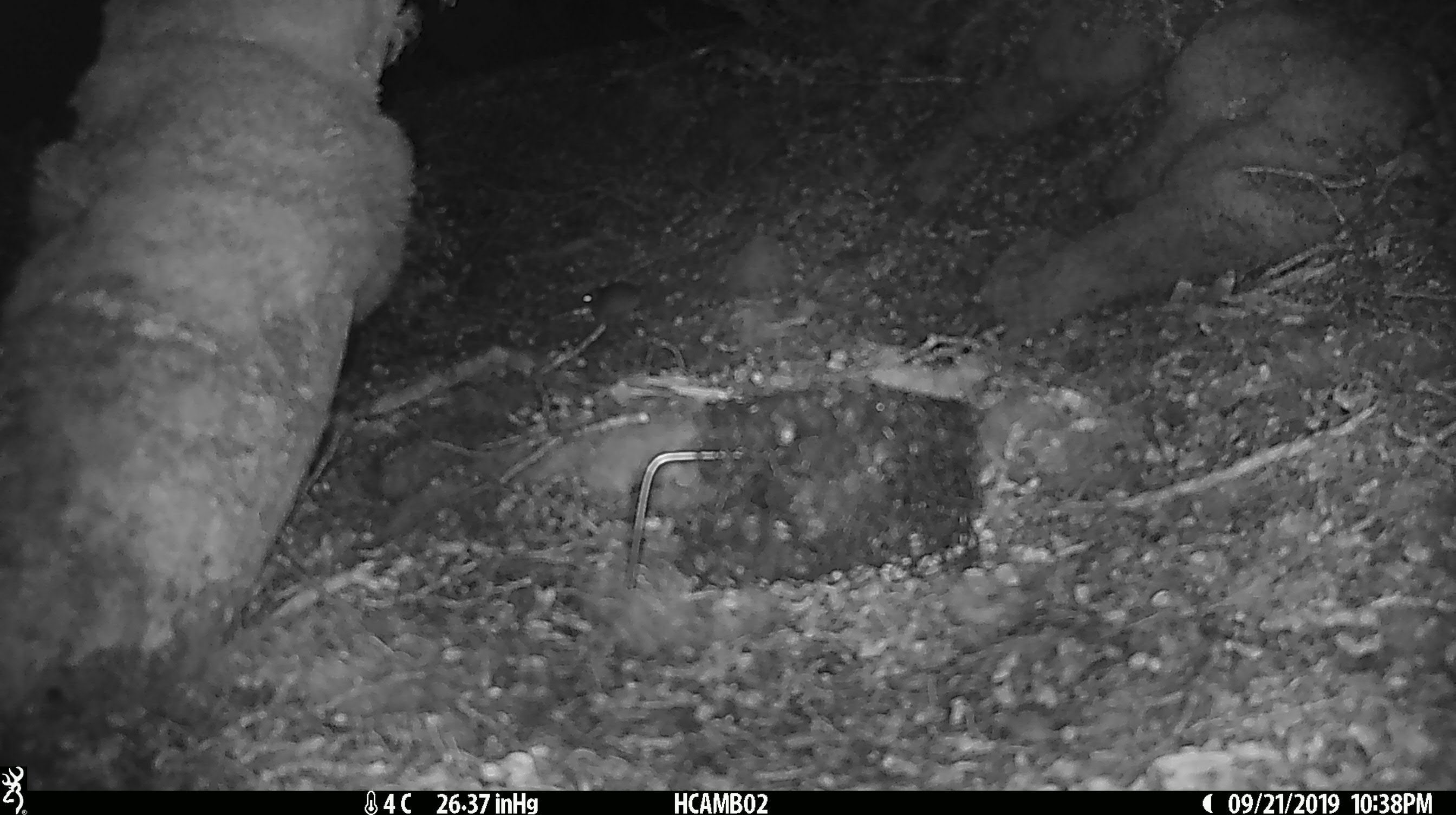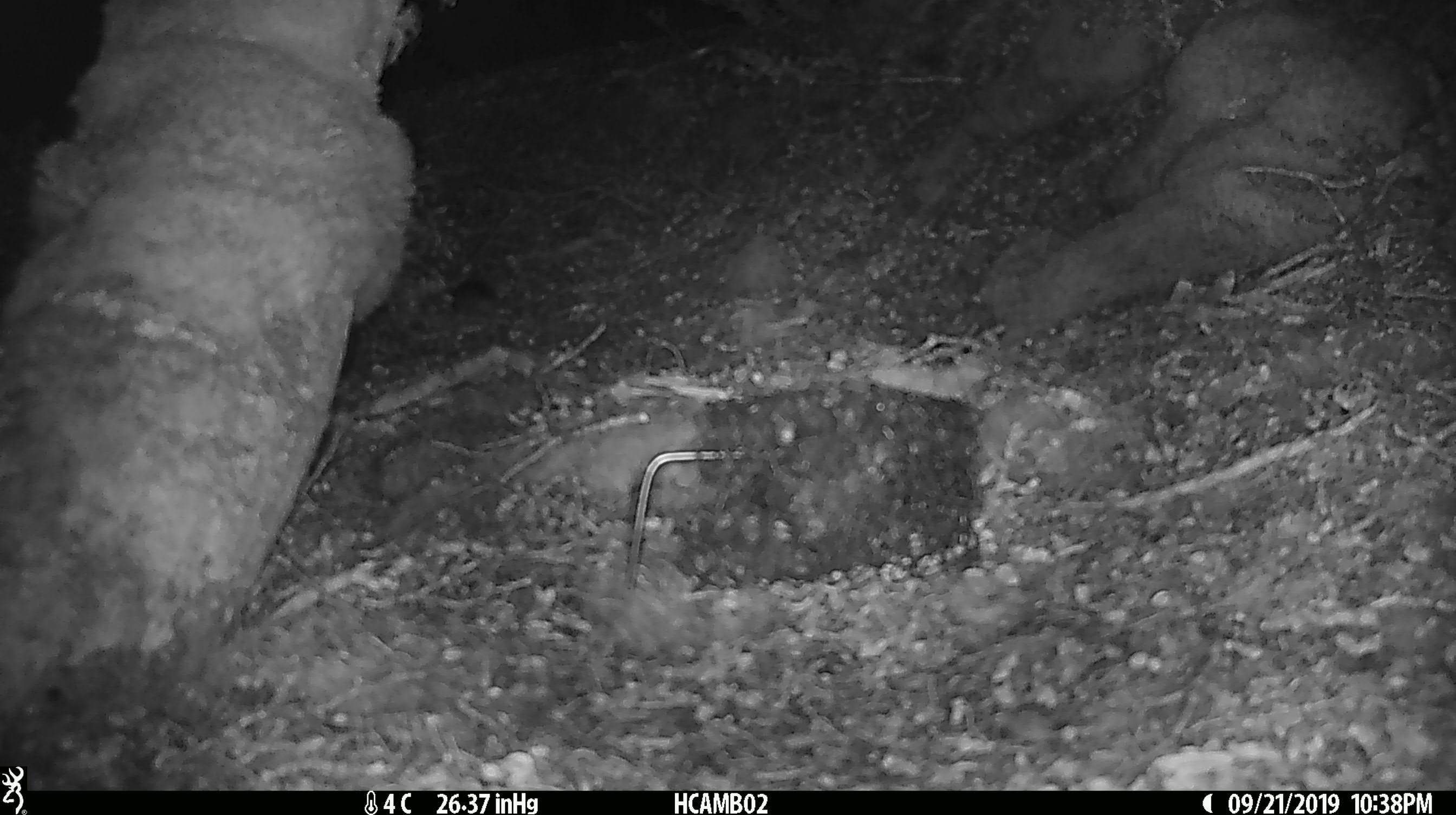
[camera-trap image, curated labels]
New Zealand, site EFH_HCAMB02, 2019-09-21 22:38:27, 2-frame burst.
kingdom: Animalia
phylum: Chordata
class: Mammalia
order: Rodentia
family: Muridae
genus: Mus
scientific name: Mus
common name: mouse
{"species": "mouse (Mus)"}